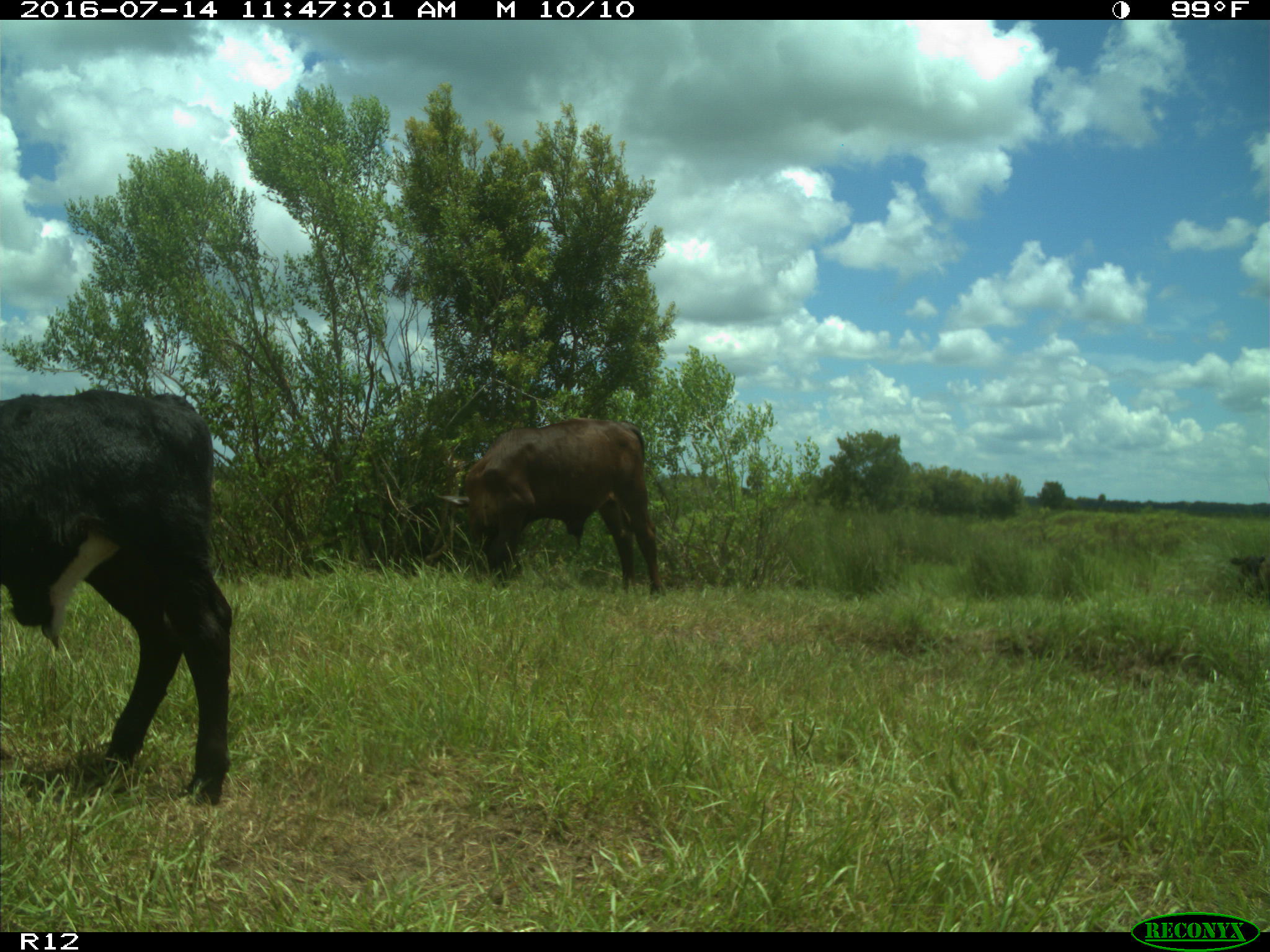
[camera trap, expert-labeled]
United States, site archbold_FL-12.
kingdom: Animalia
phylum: Chordata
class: Mammalia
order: Artiodactyla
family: Bovidae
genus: Bos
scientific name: Bos taurus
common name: domestic cow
Bos taurus (domestic cow).